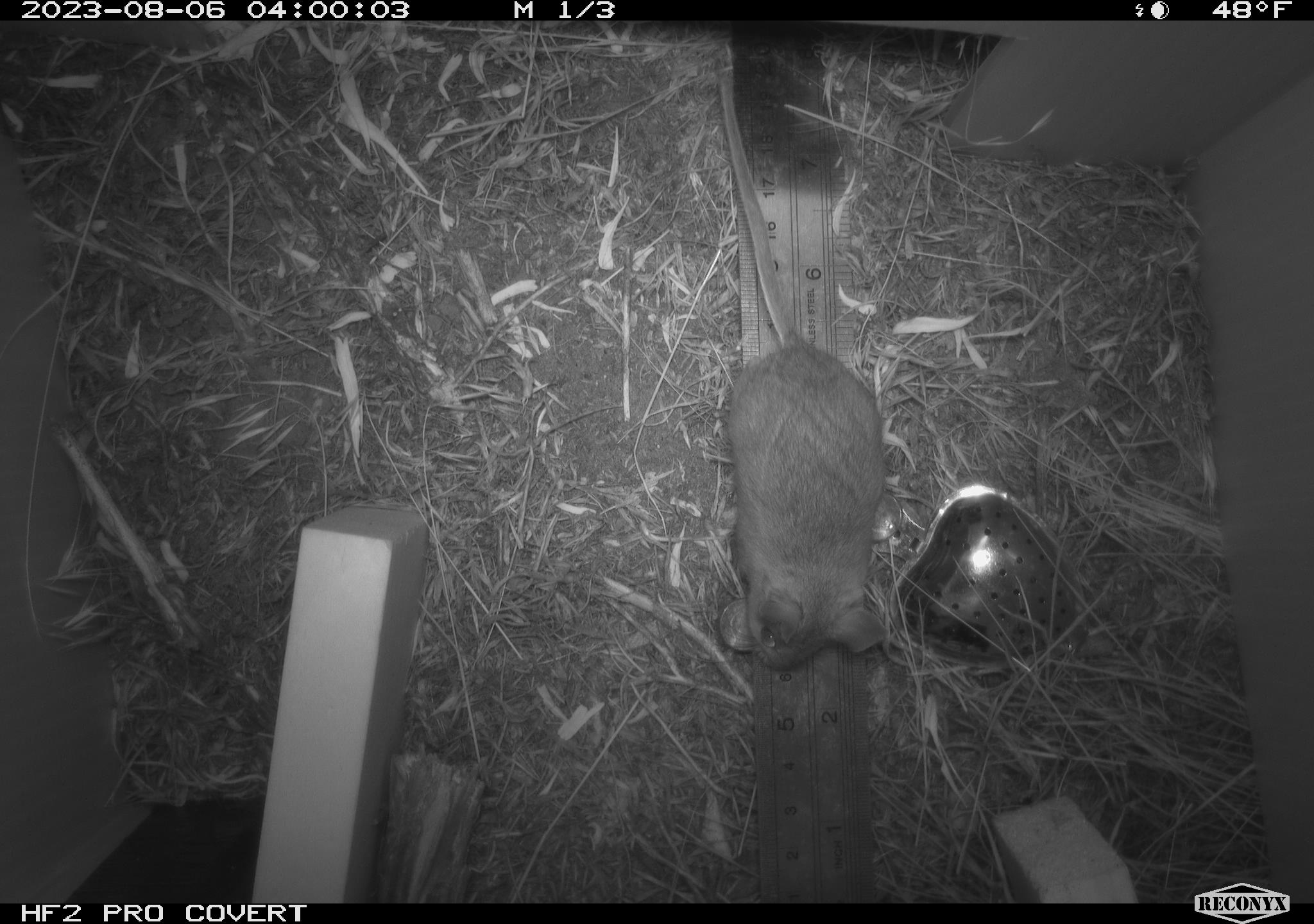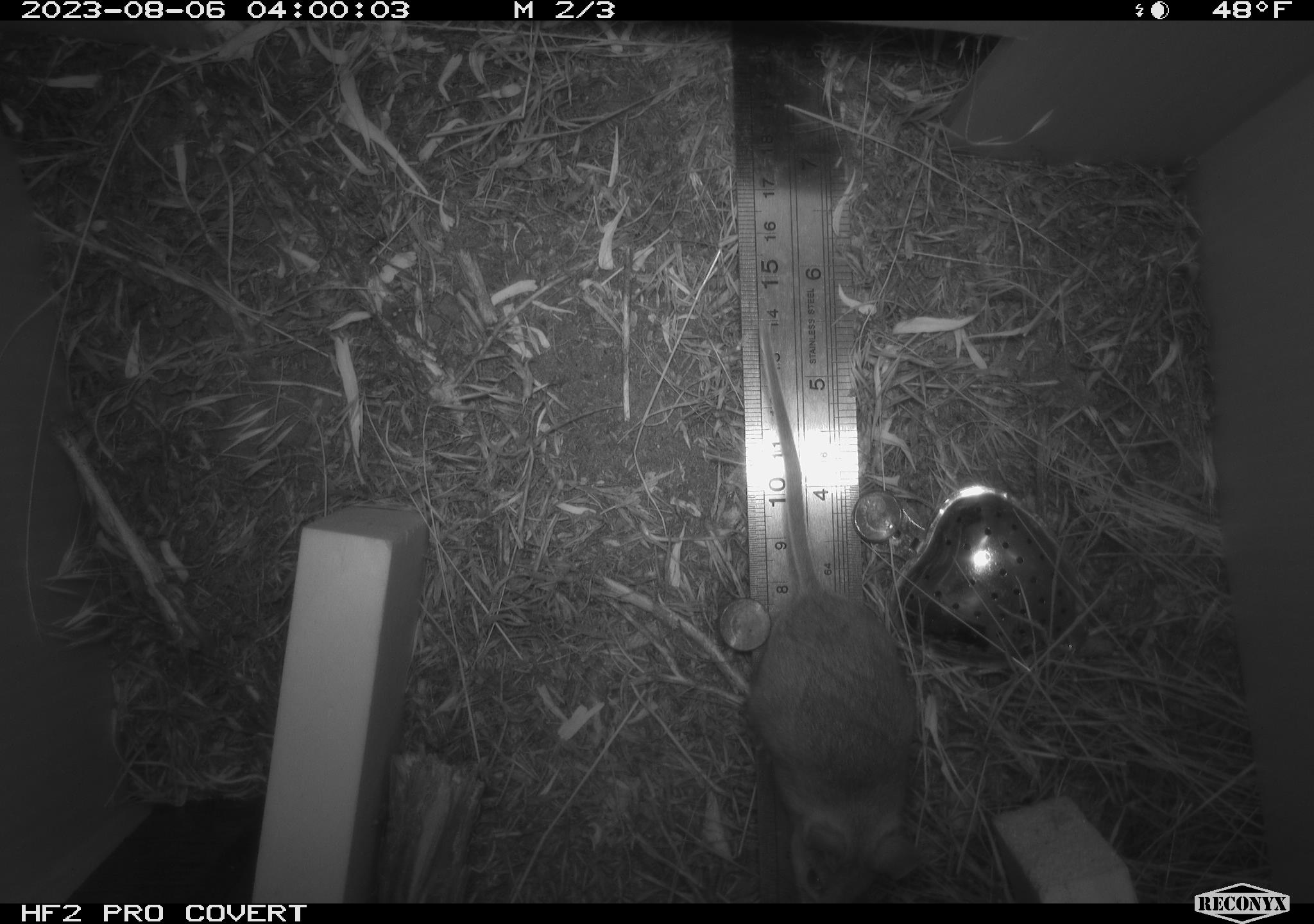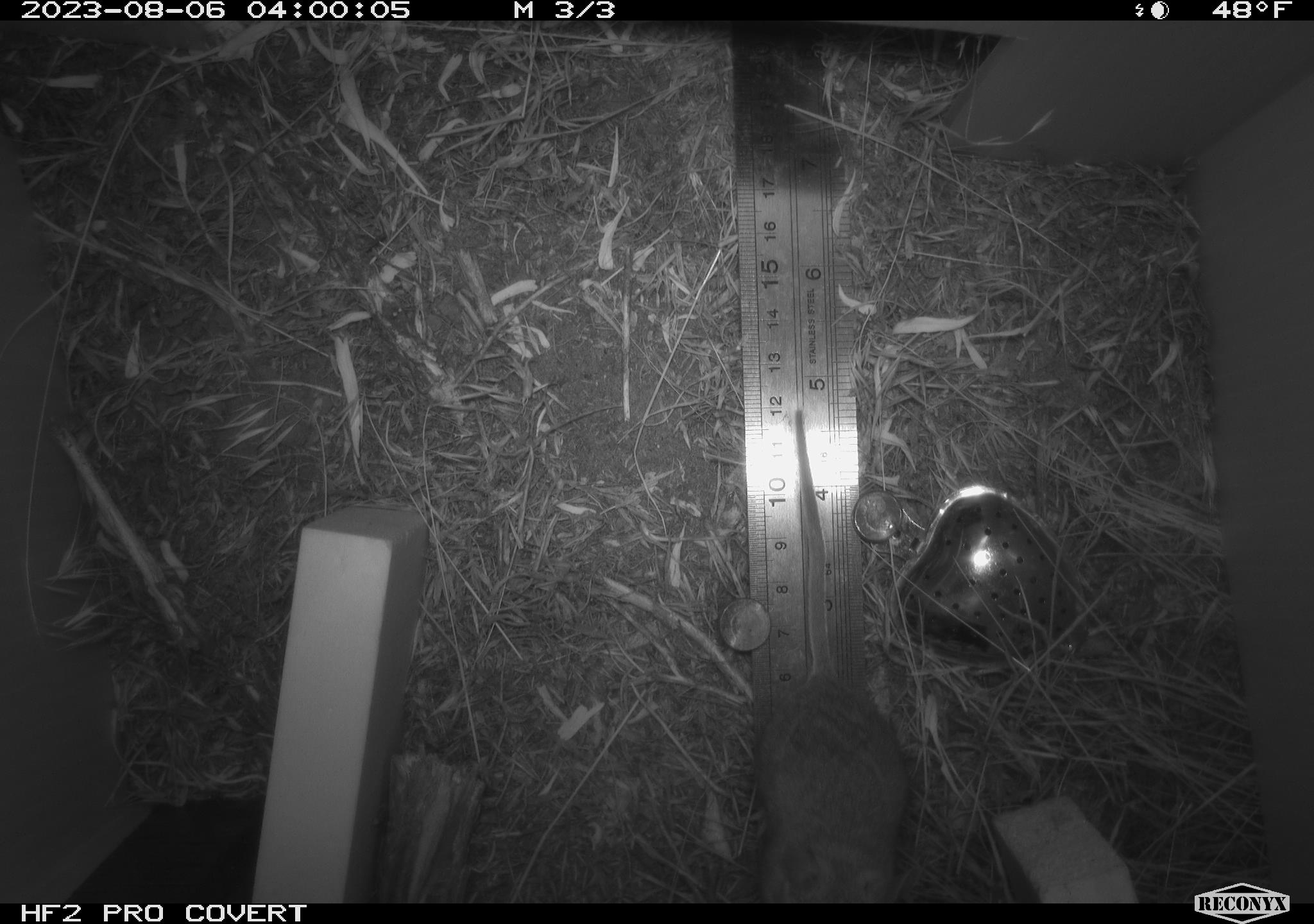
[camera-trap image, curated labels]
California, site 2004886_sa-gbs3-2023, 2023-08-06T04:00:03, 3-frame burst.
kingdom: Animalia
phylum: Chordata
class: Mammalia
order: Rodentia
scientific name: Rodentia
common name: mouse species